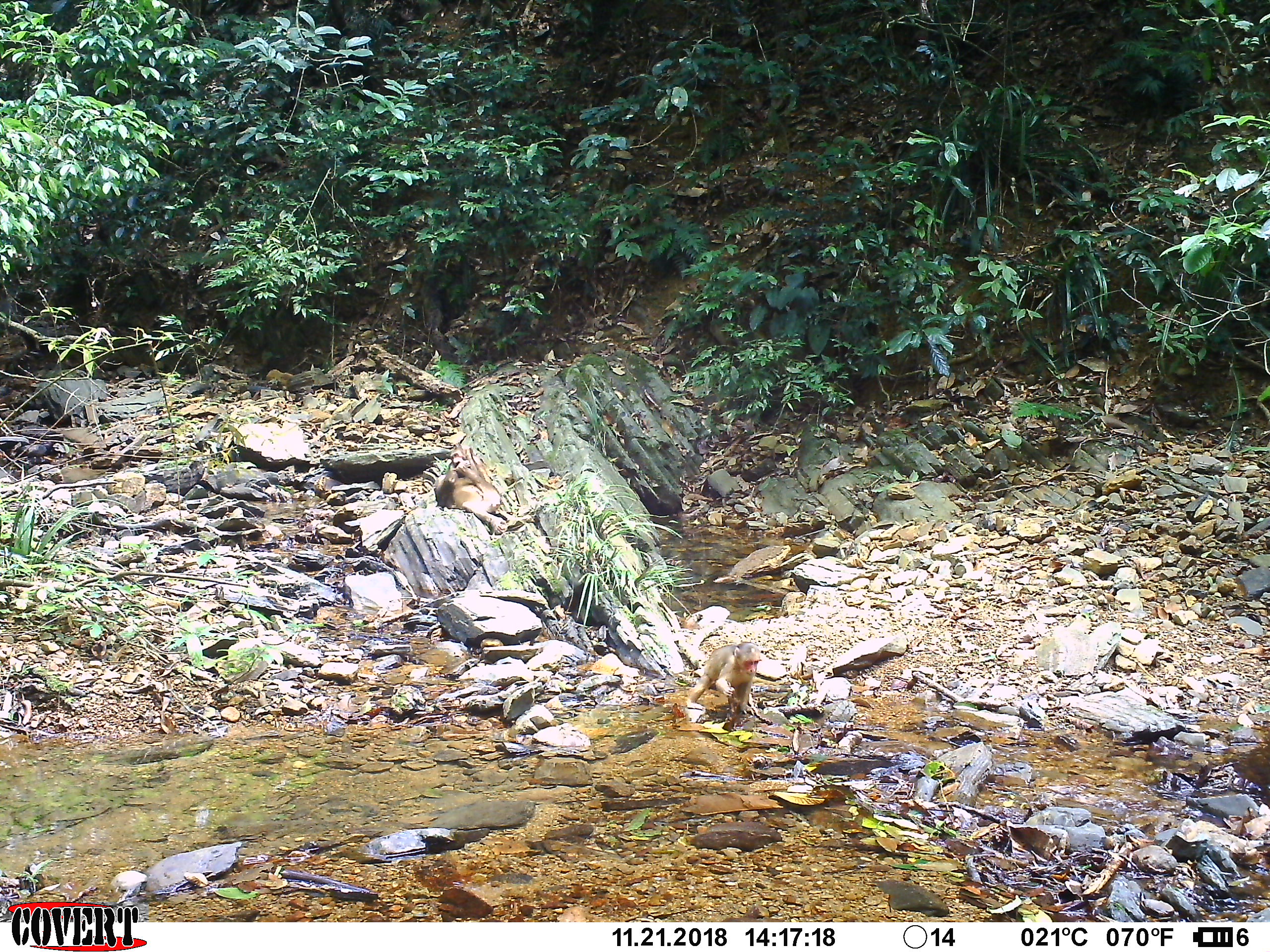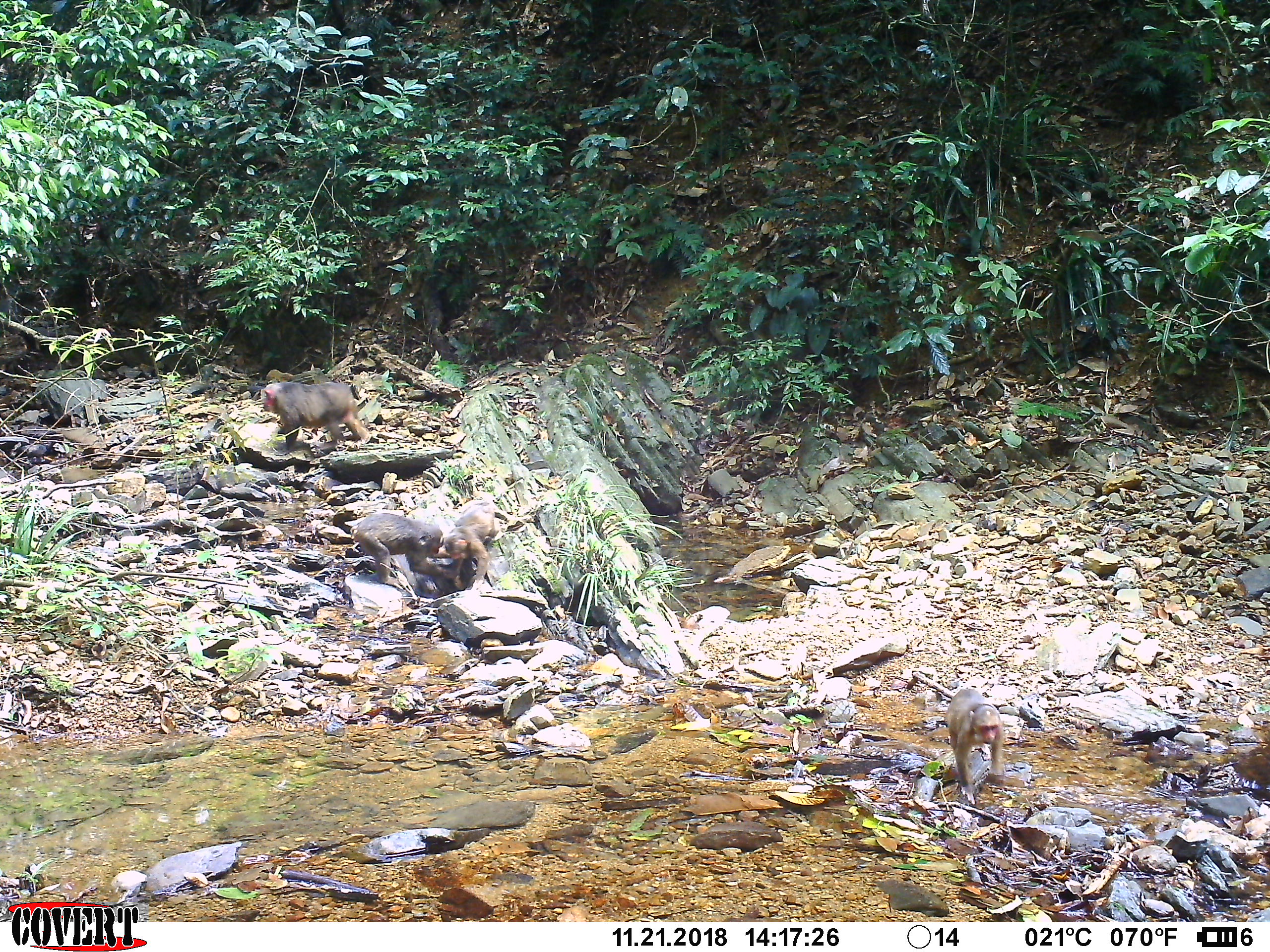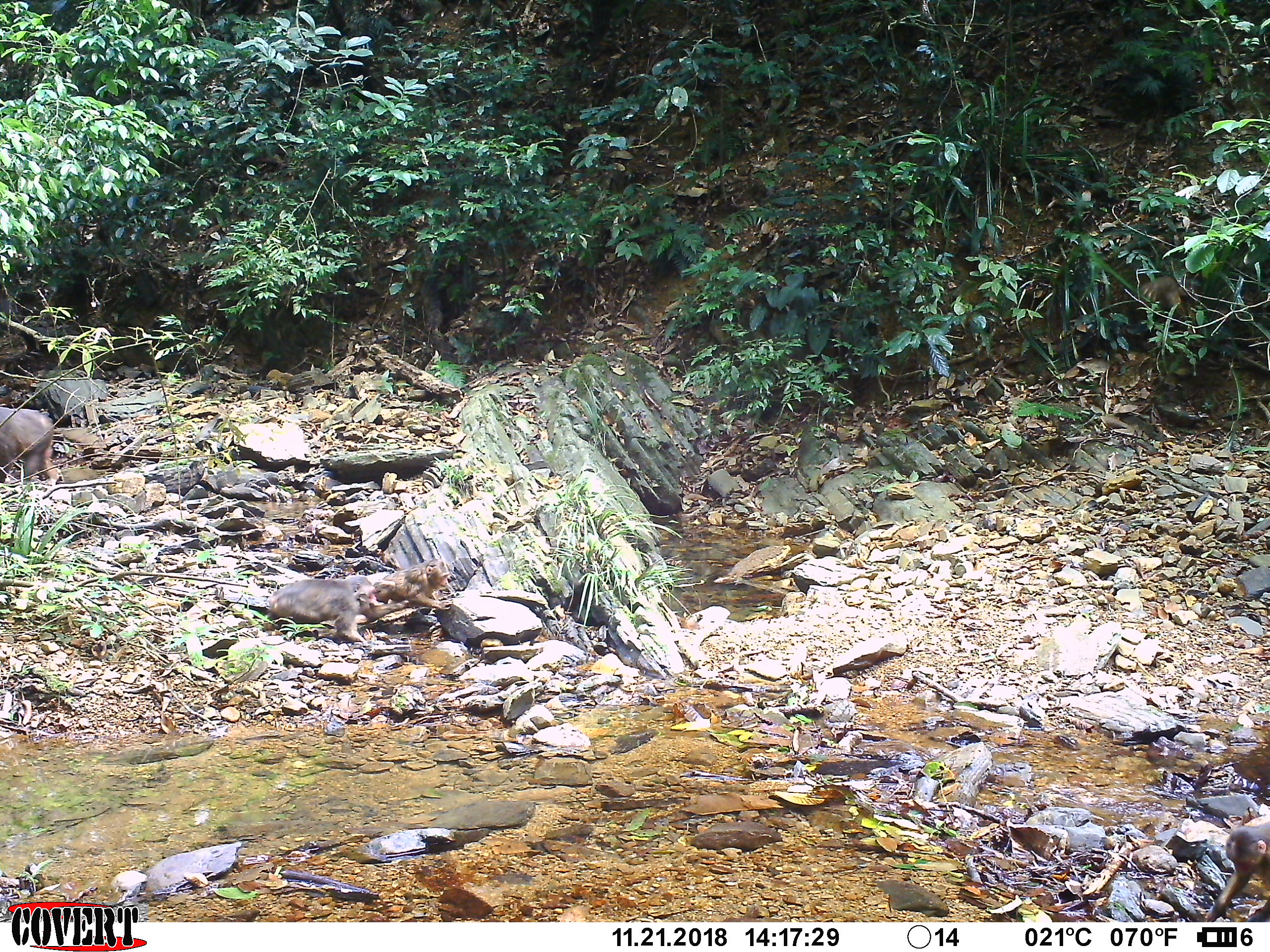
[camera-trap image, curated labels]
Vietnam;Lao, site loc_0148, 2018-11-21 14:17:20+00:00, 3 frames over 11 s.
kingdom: Animalia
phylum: Chordata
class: Mammalia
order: Primates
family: Cercopithecidae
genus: Macaca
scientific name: Macaca arctoides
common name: stump-tailed macaque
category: stump tailed macaque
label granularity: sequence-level